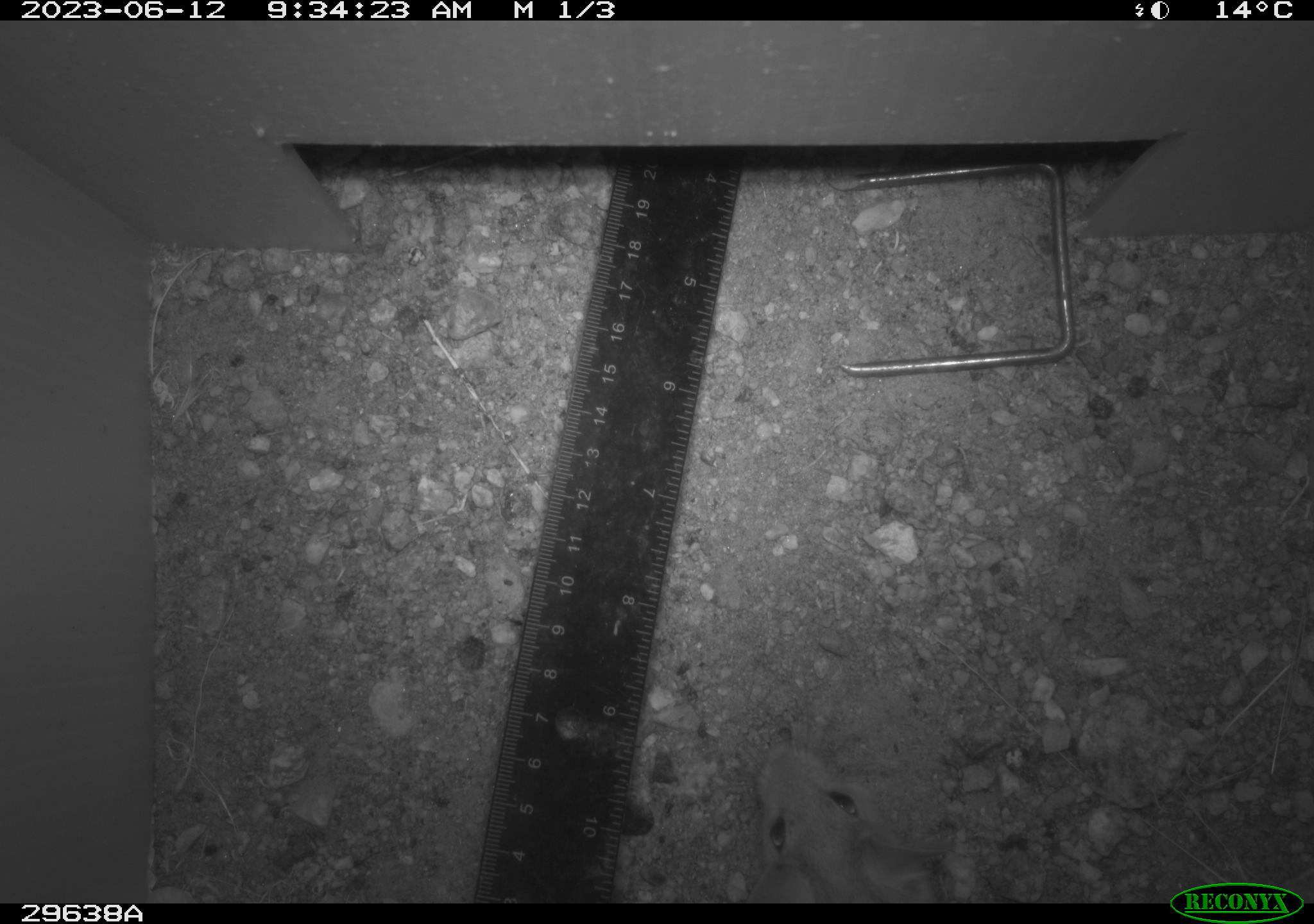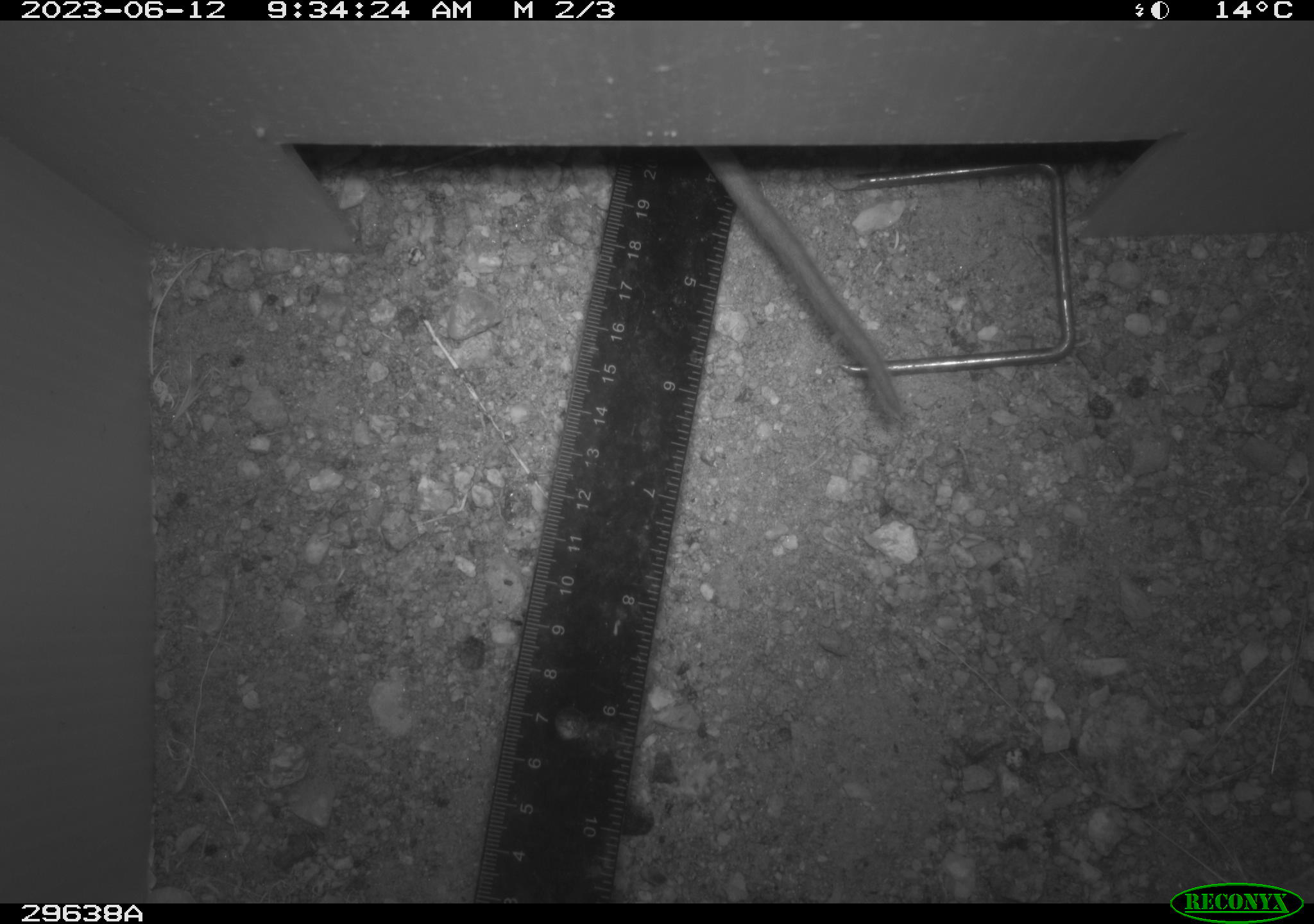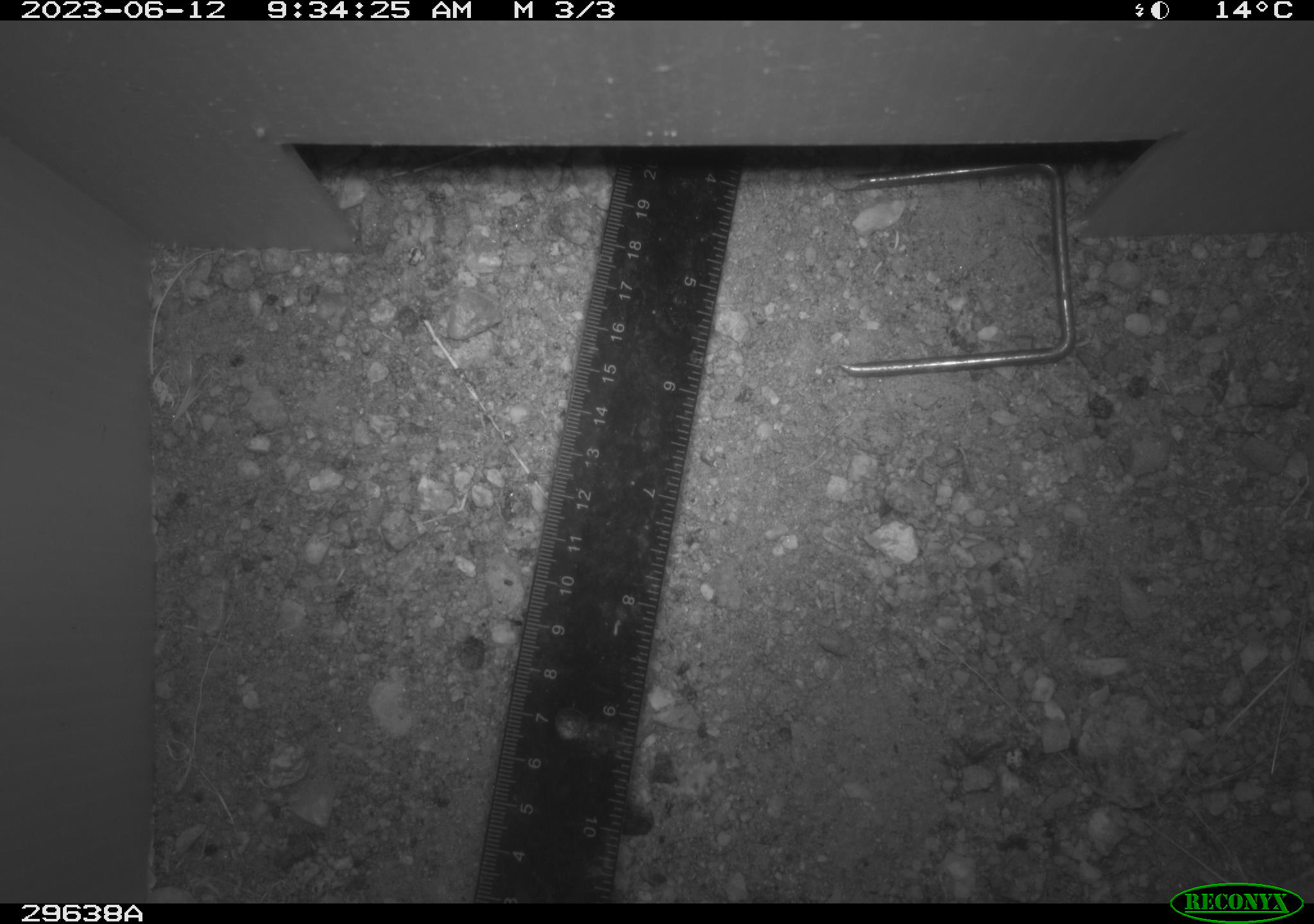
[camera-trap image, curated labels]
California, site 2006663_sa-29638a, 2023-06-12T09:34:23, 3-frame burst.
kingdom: Animalia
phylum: Chordata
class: Mammalia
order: Rodentia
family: Cricetidae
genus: Peromyscus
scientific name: Peromyscus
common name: deer mice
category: peromyscus species